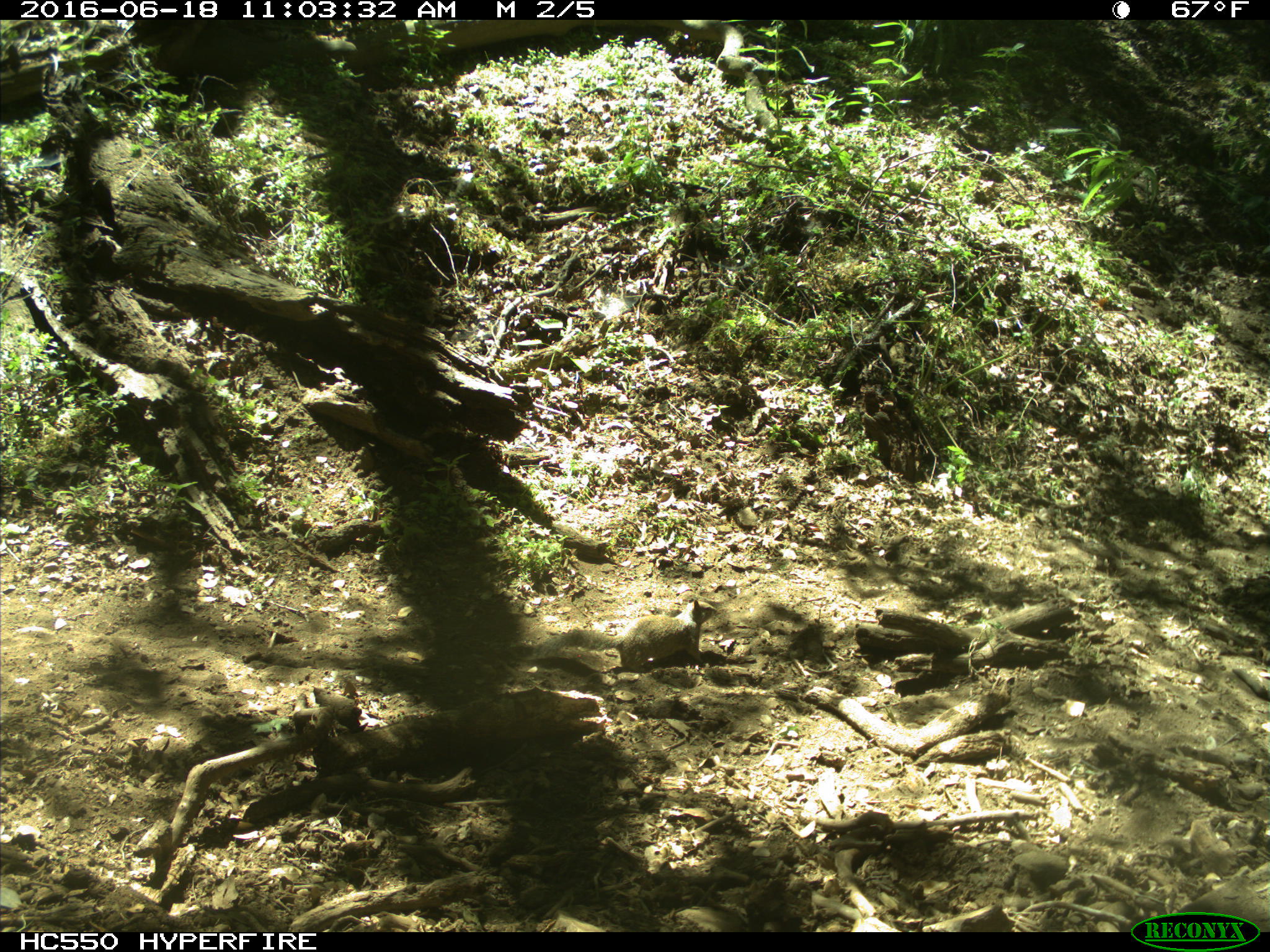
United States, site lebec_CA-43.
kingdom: Animalia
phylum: Chordata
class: Mammalia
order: Rodentia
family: Sciuridae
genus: Otospermophilus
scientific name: Otospermophilus beecheyi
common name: california ground squirrel